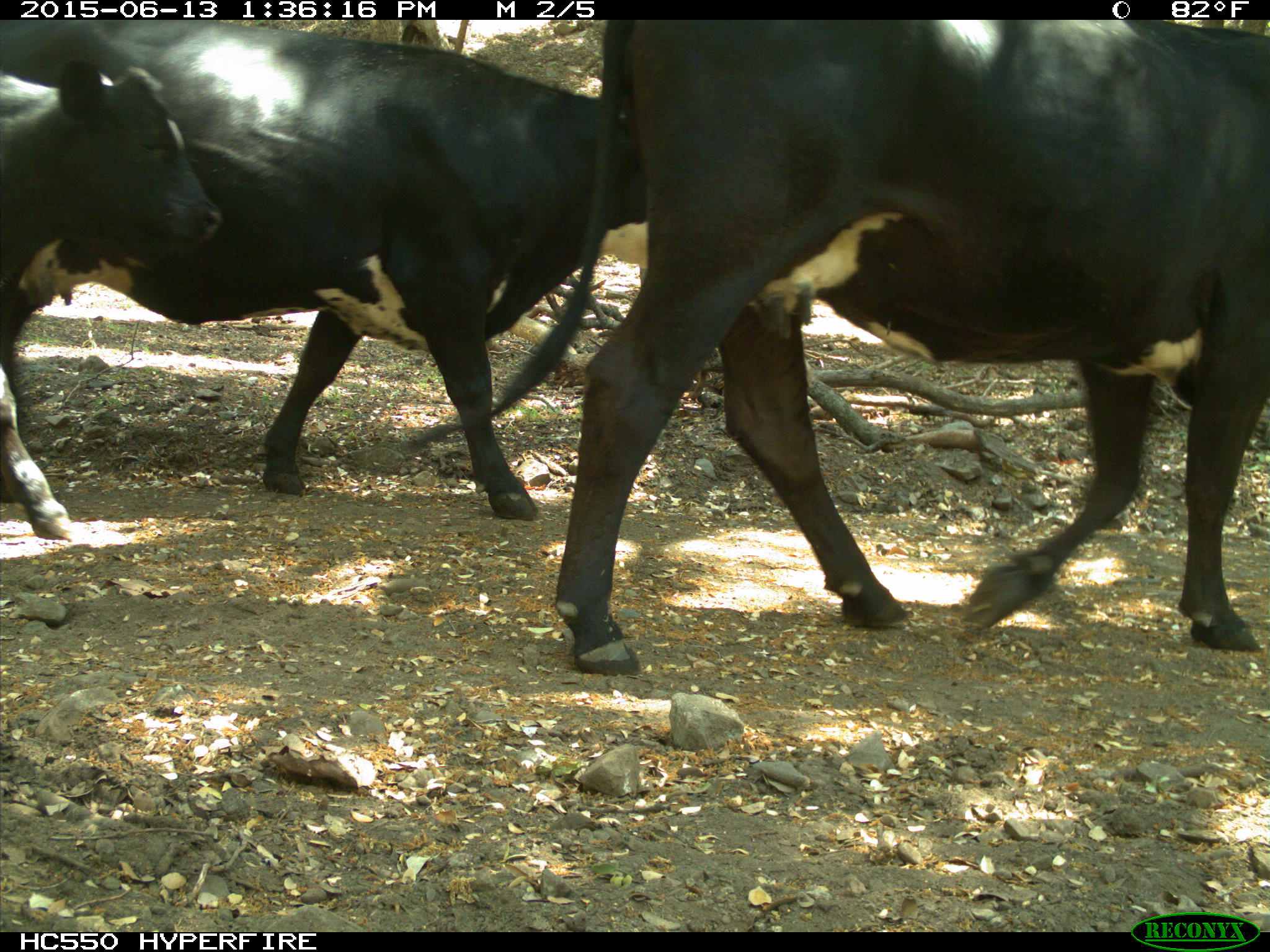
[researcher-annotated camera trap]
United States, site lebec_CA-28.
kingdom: Animalia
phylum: Chordata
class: Mammalia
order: Artiodactyla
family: Bovidae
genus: Bos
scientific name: Bos taurus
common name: domestic cow